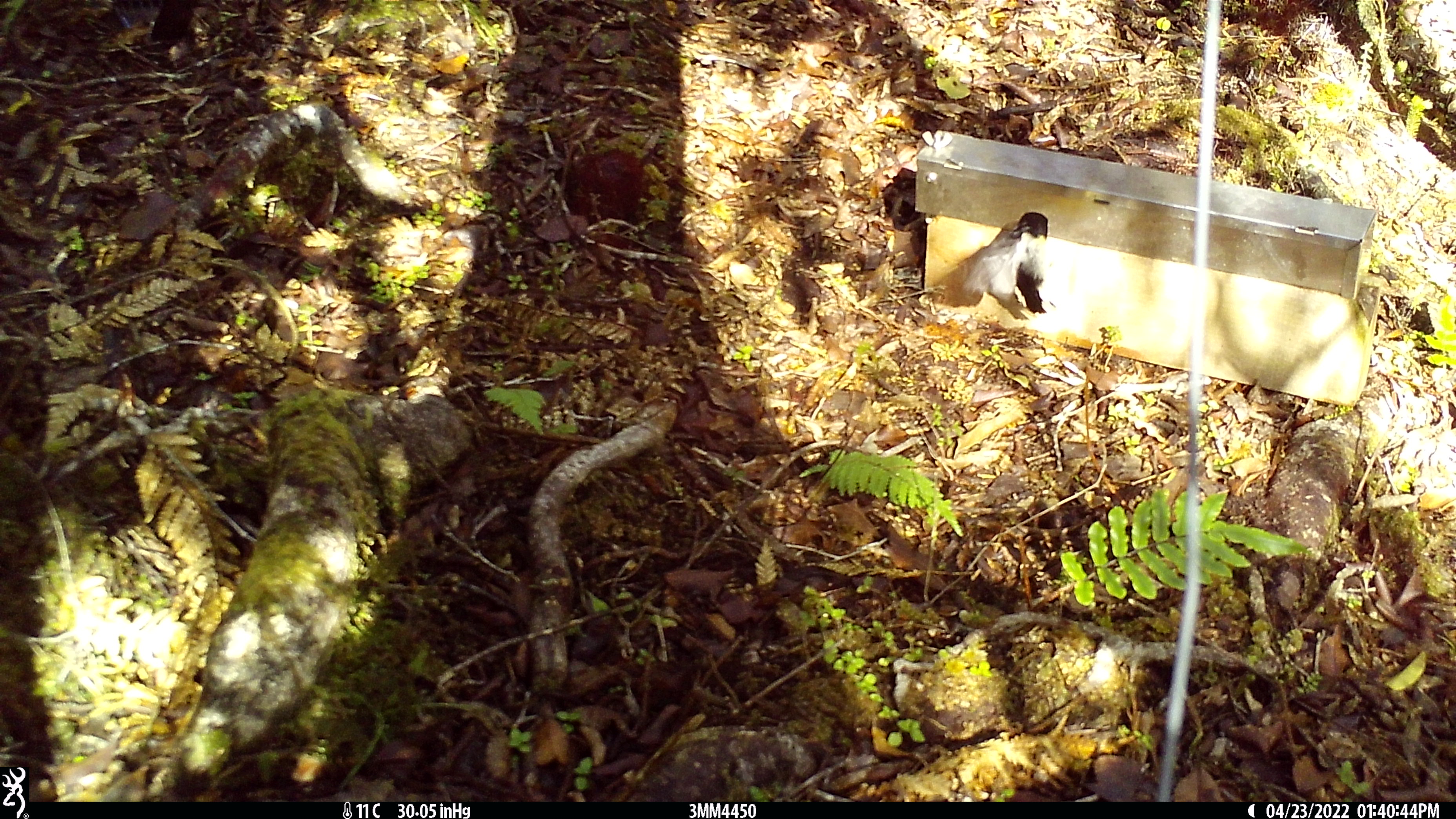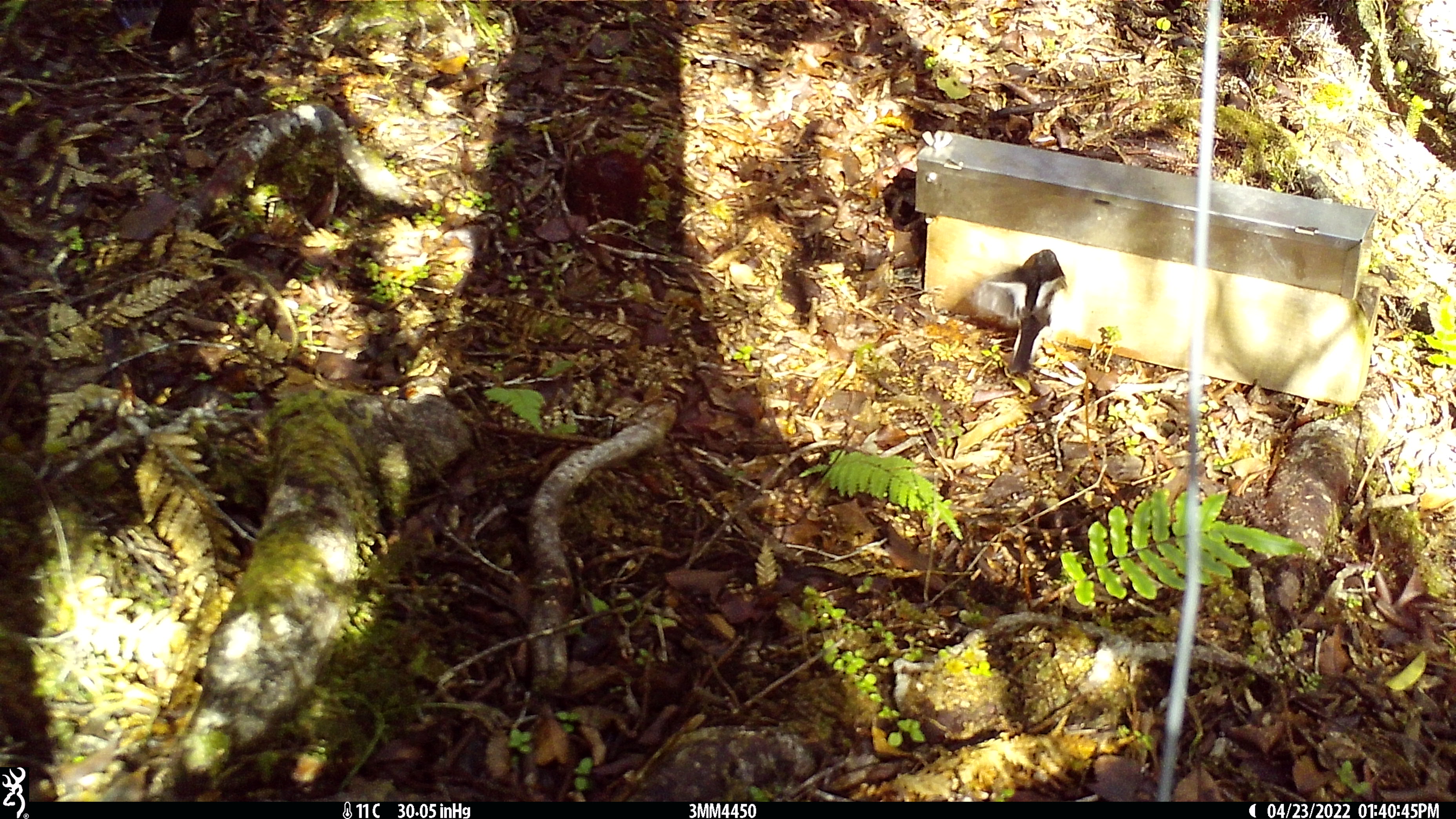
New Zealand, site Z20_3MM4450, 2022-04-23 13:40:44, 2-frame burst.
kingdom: Animalia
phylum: Chordata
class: Aves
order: Passeriformes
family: Petroicidae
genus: Petroica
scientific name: Petroica macrocephala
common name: tomtit